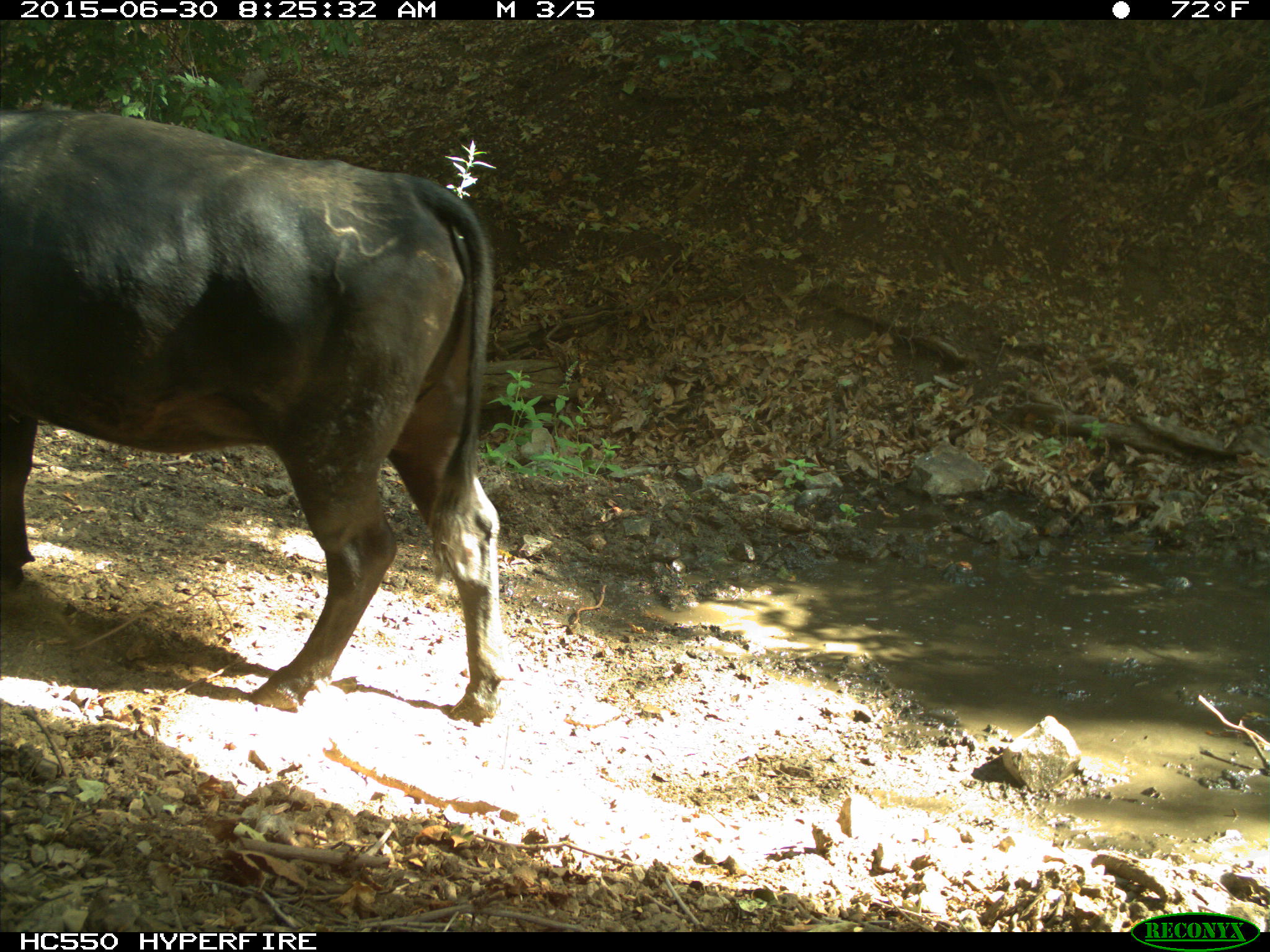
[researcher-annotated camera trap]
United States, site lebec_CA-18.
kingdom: Animalia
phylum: Chordata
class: Mammalia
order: Artiodactyla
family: Bovidae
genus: Bos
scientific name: Bos taurus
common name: domestic cow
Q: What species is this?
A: Bos taurus (domestic cow).